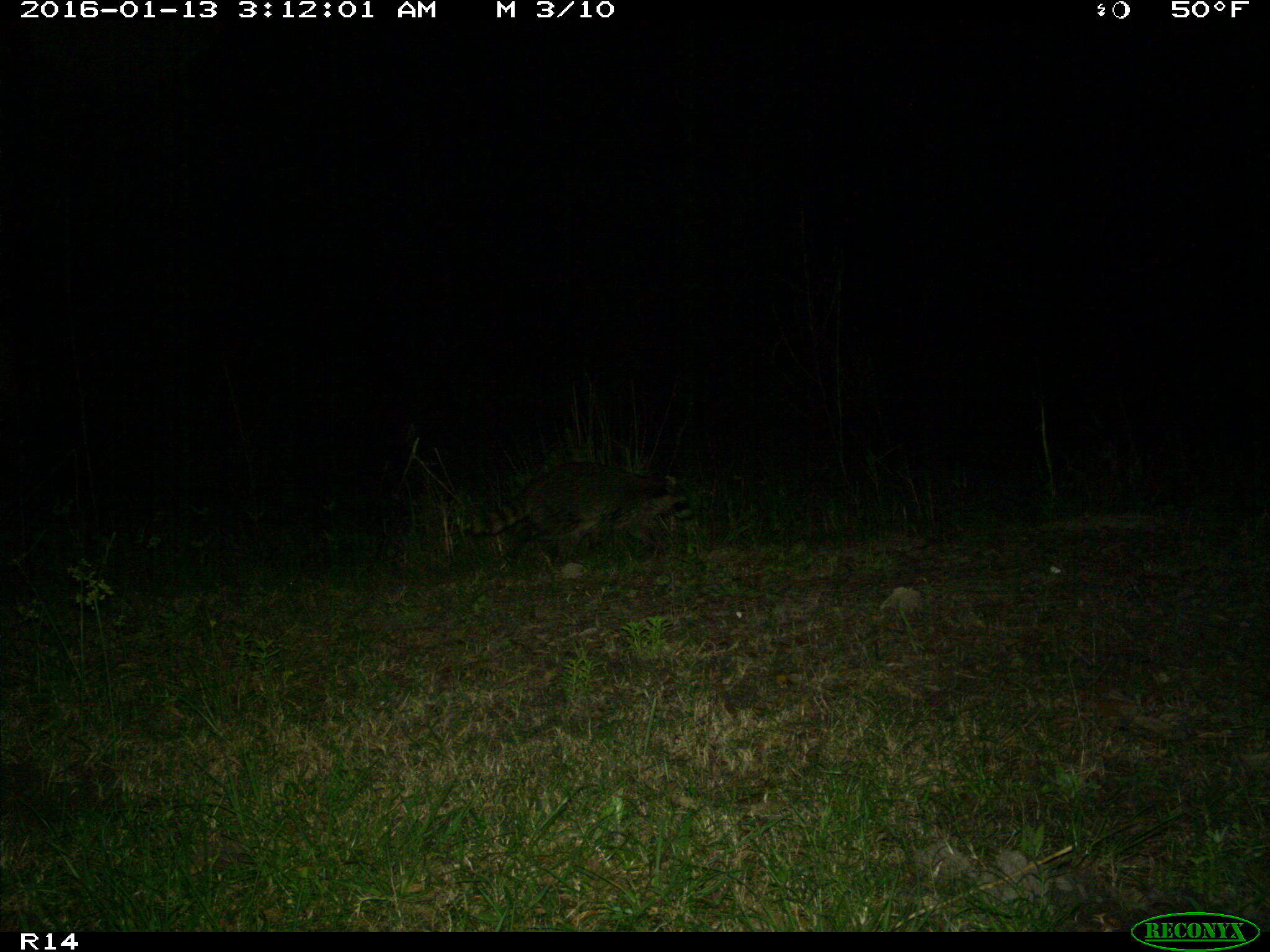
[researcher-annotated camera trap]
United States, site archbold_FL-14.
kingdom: Animalia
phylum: Chordata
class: Mammalia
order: Carnivora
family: Procyonidae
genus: Procyon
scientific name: Procyon lotor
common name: common raccoon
Procyon lotor (common raccoon).